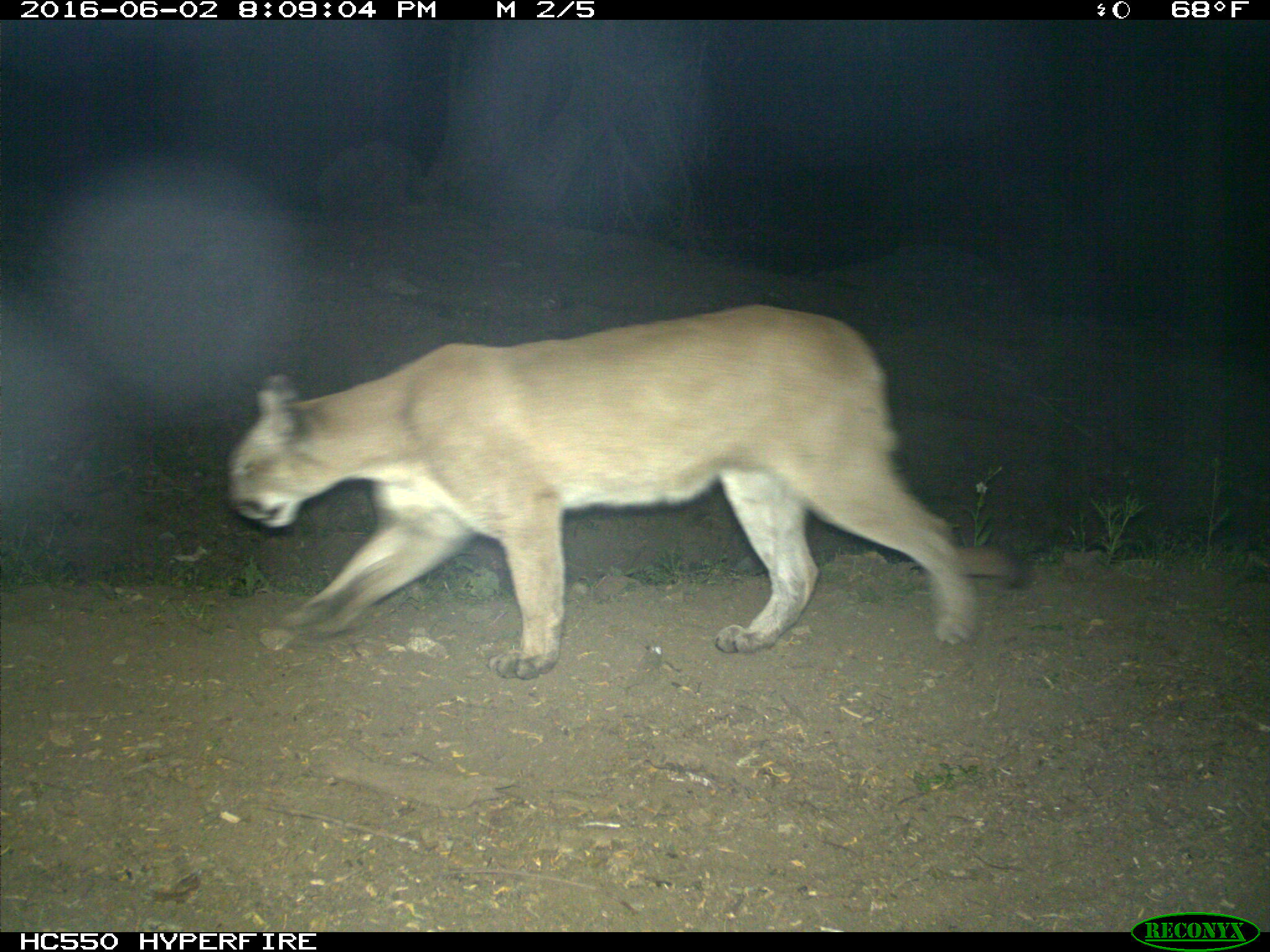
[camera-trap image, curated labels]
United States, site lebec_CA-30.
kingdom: Animalia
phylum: Chordata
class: Mammalia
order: Carnivora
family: Felidae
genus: Puma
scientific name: Puma concolor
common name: mountain lion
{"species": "Puma concolor (mountain lion)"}